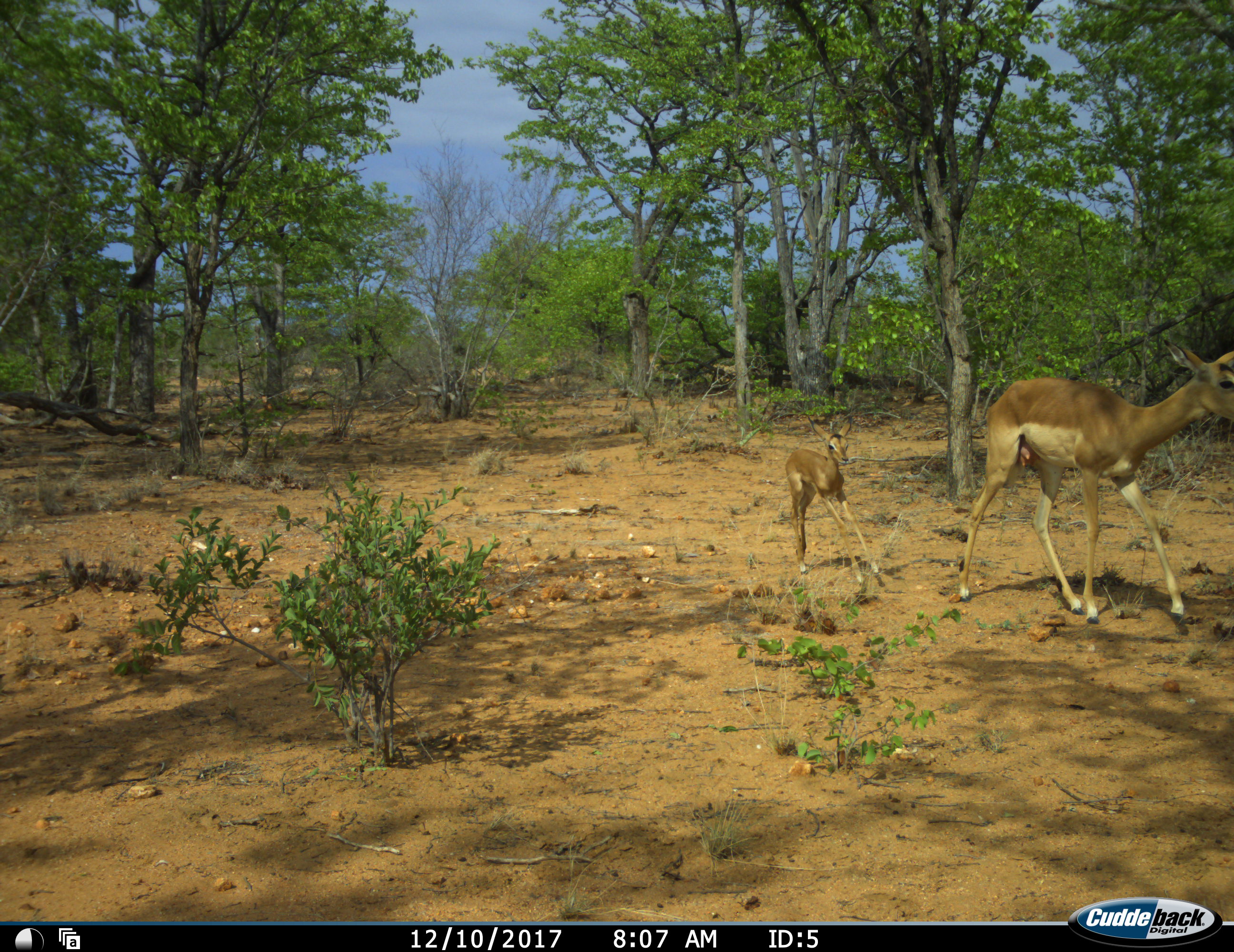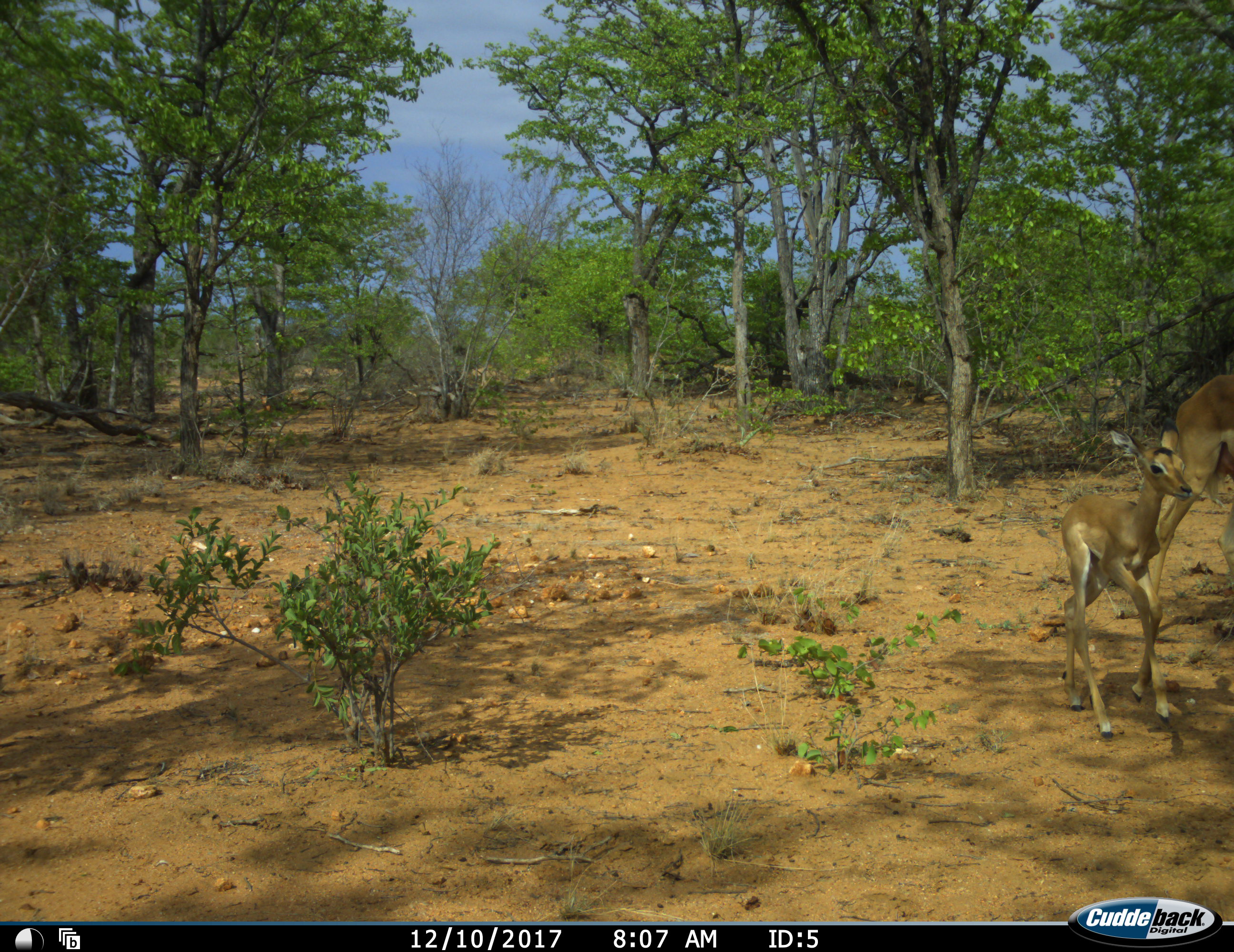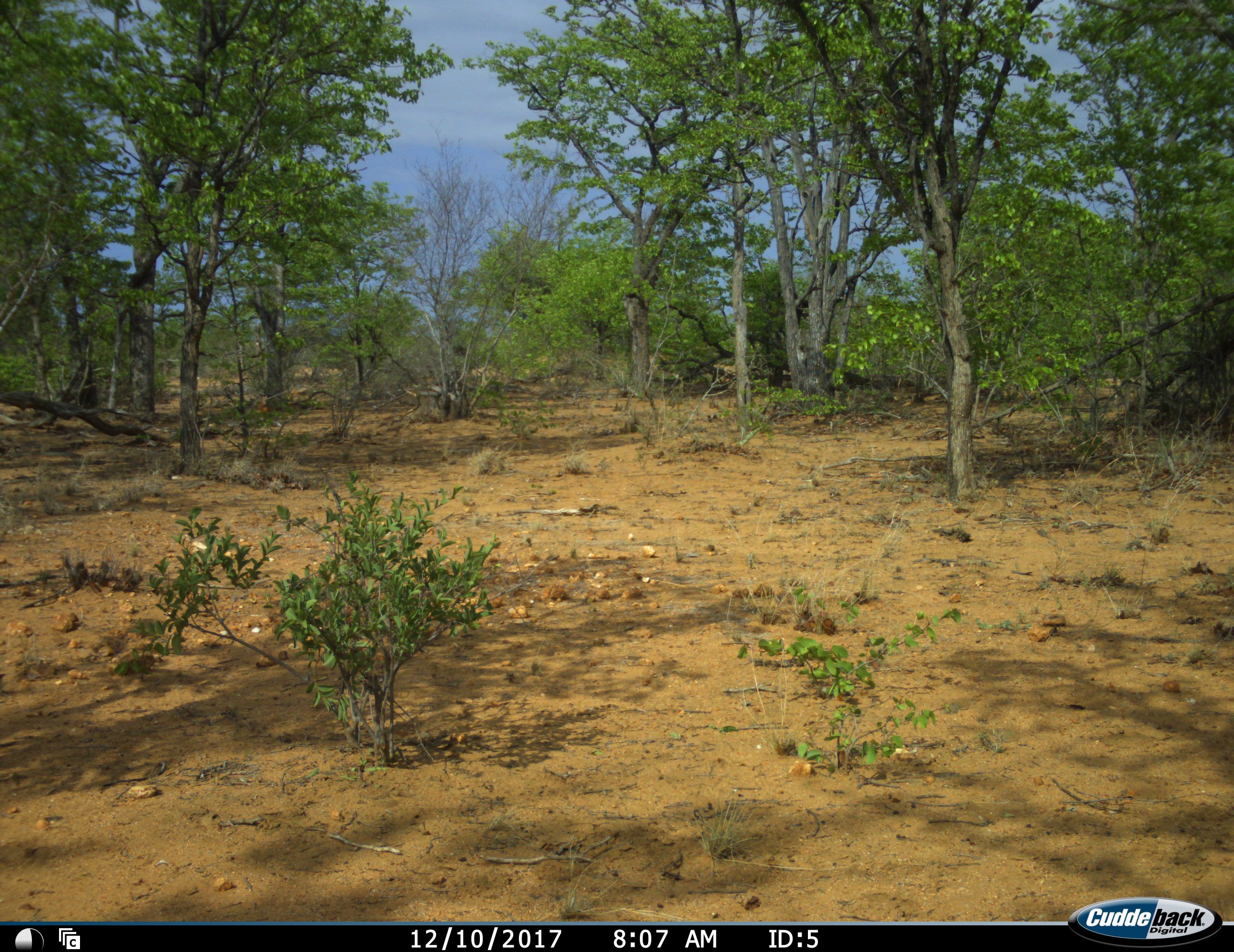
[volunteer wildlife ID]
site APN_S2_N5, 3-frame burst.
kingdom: Animalia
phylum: Chordata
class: Mammalia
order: Artiodactyla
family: Bovidae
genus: Aepyceros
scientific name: Aepyceros melampus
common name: impala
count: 2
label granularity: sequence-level